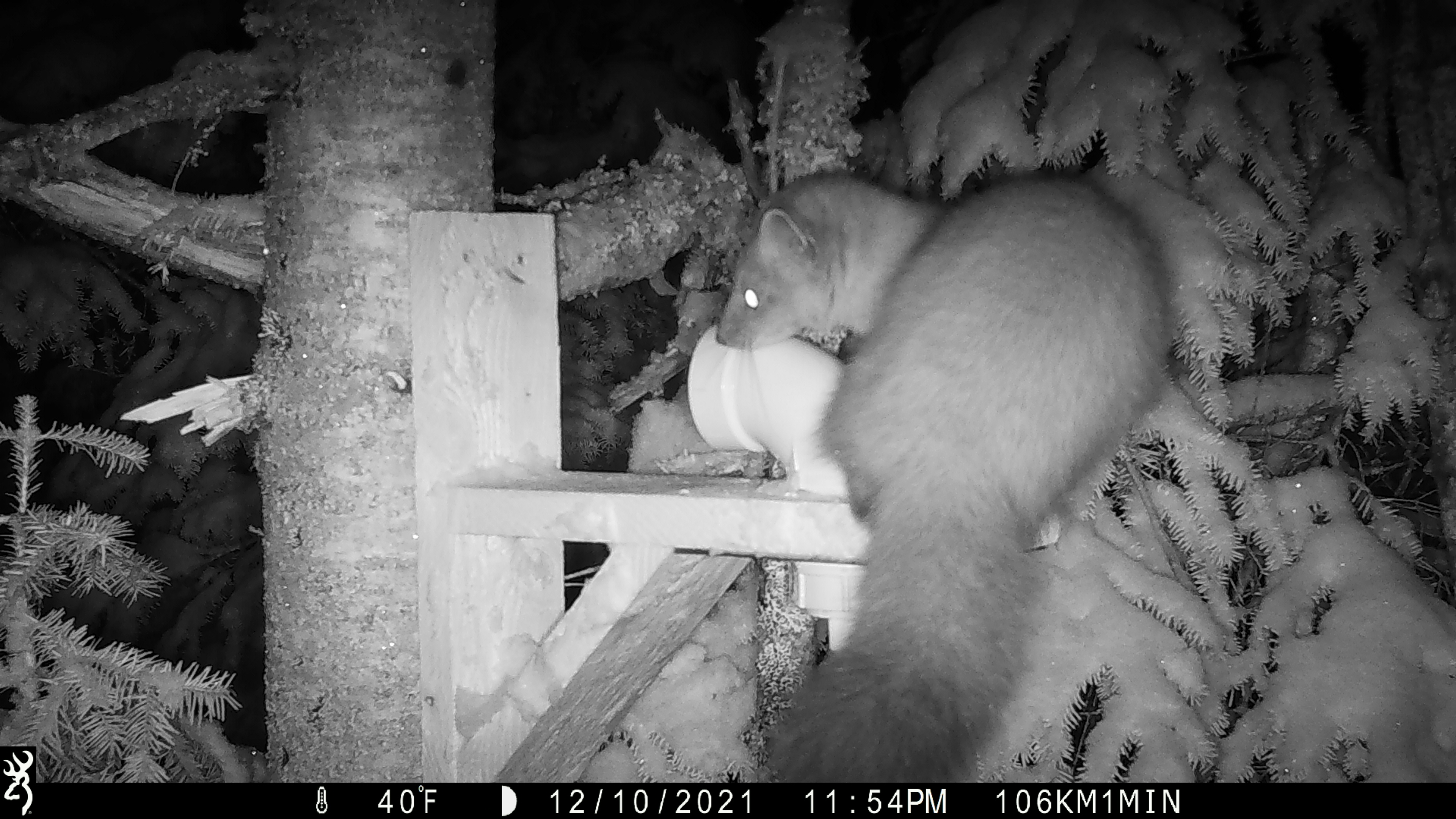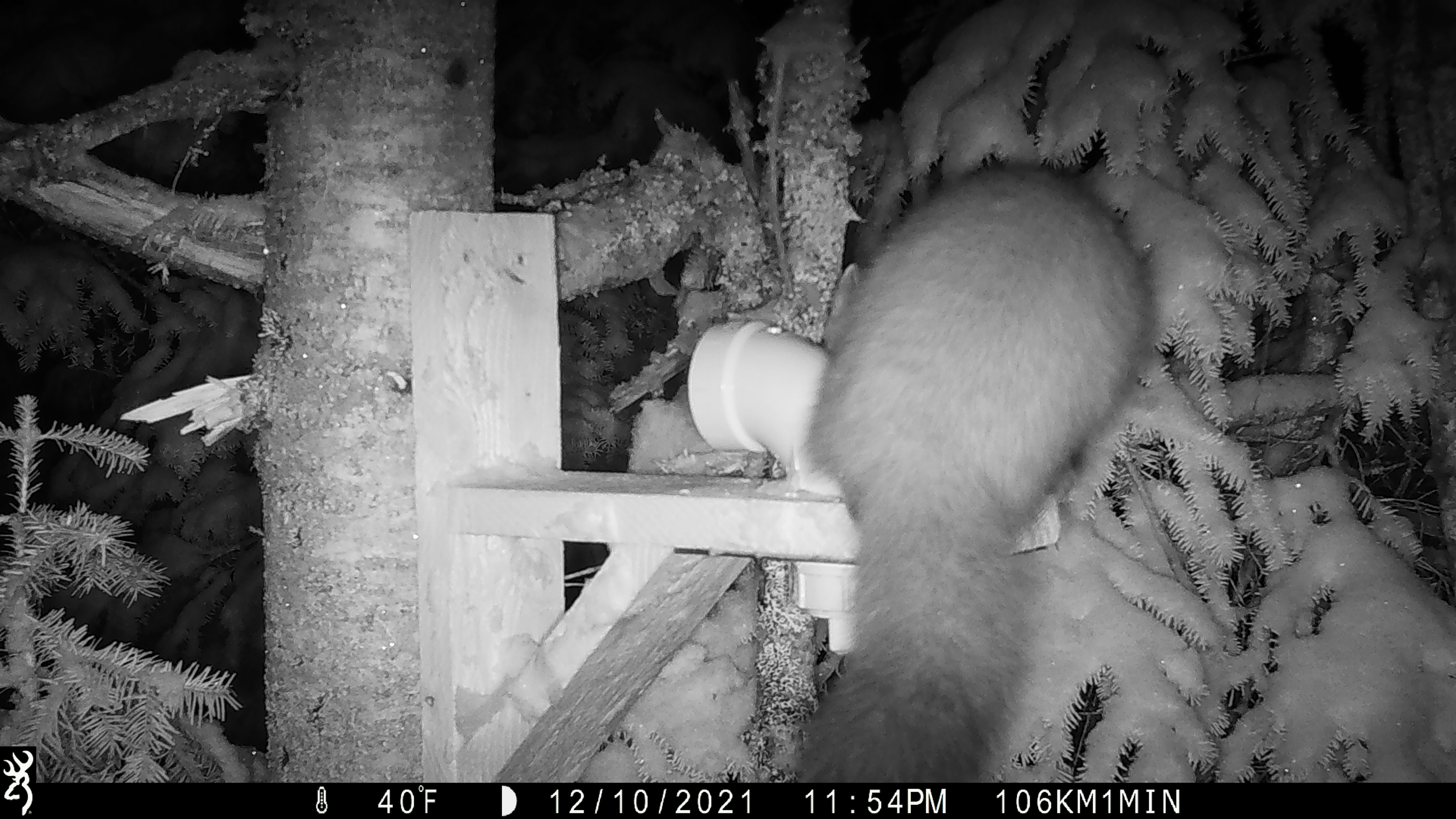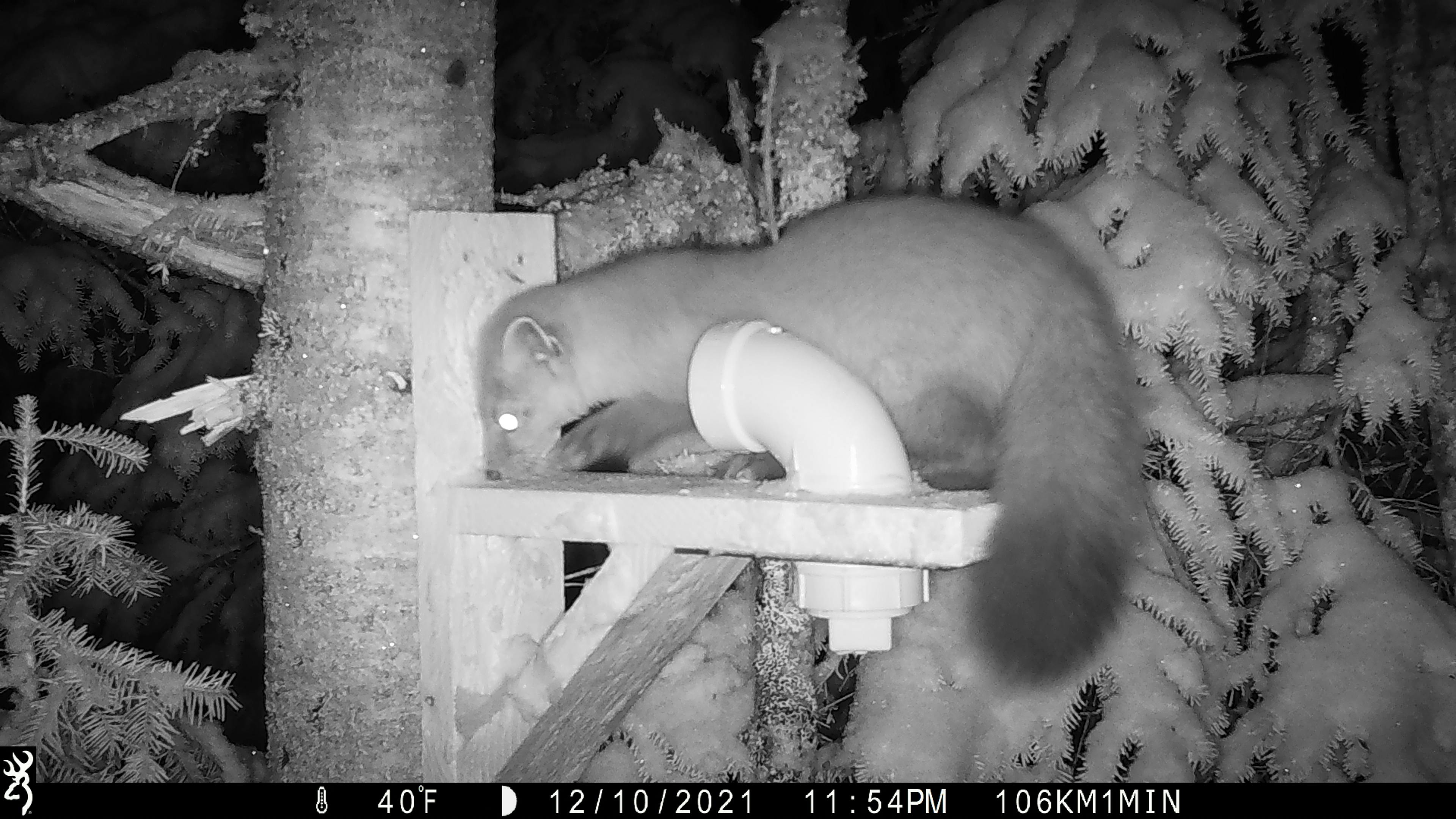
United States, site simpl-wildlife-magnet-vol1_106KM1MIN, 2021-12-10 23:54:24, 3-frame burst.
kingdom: Animalia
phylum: Chordata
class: Mammalia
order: Carnivora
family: Mustelidae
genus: Martes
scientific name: Martes americana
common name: american marten